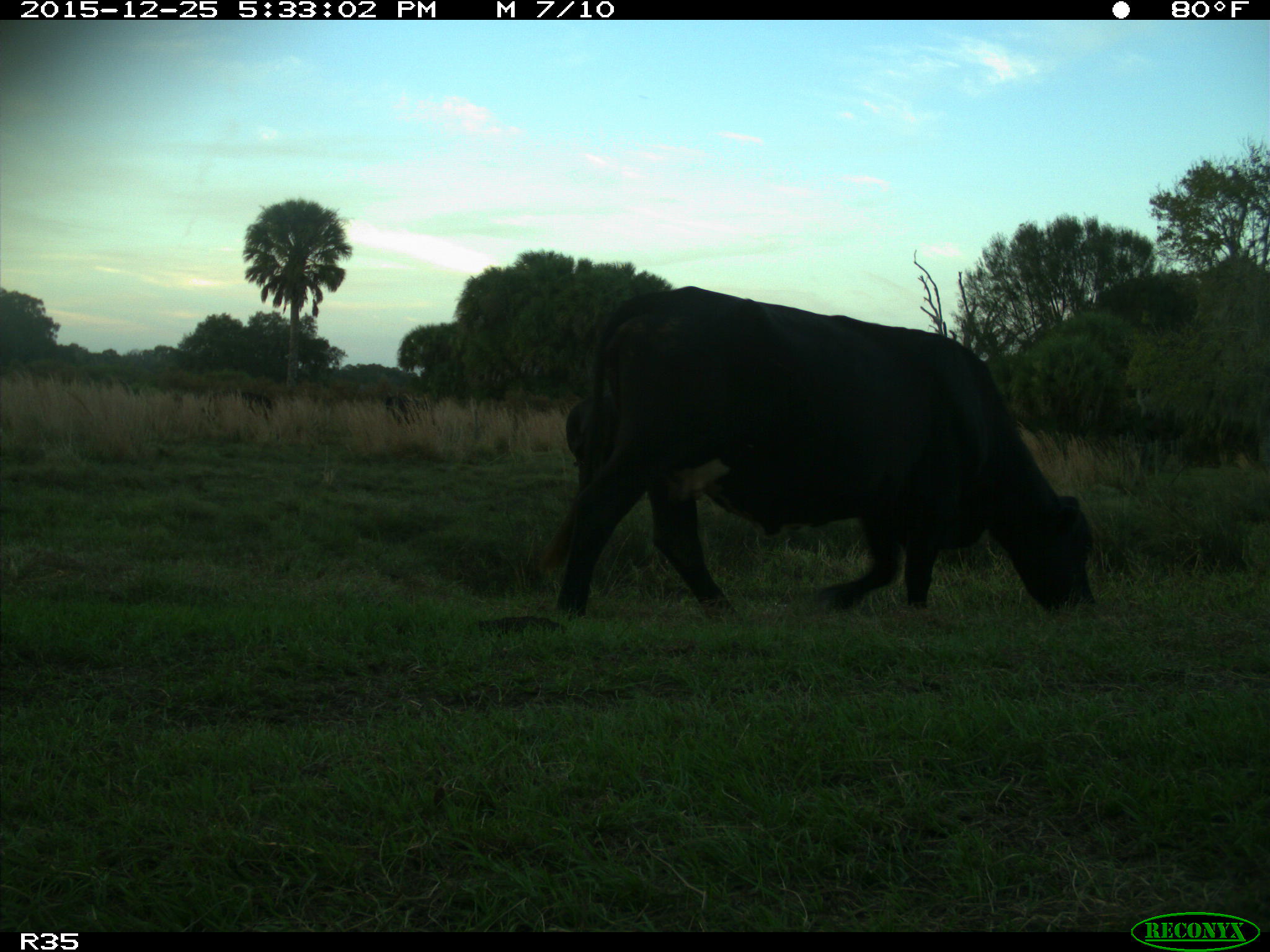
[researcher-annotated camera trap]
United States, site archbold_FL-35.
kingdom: Animalia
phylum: Chordata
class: Mammalia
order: Artiodactyla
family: Bovidae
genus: Bos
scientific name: Bos taurus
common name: domestic cow